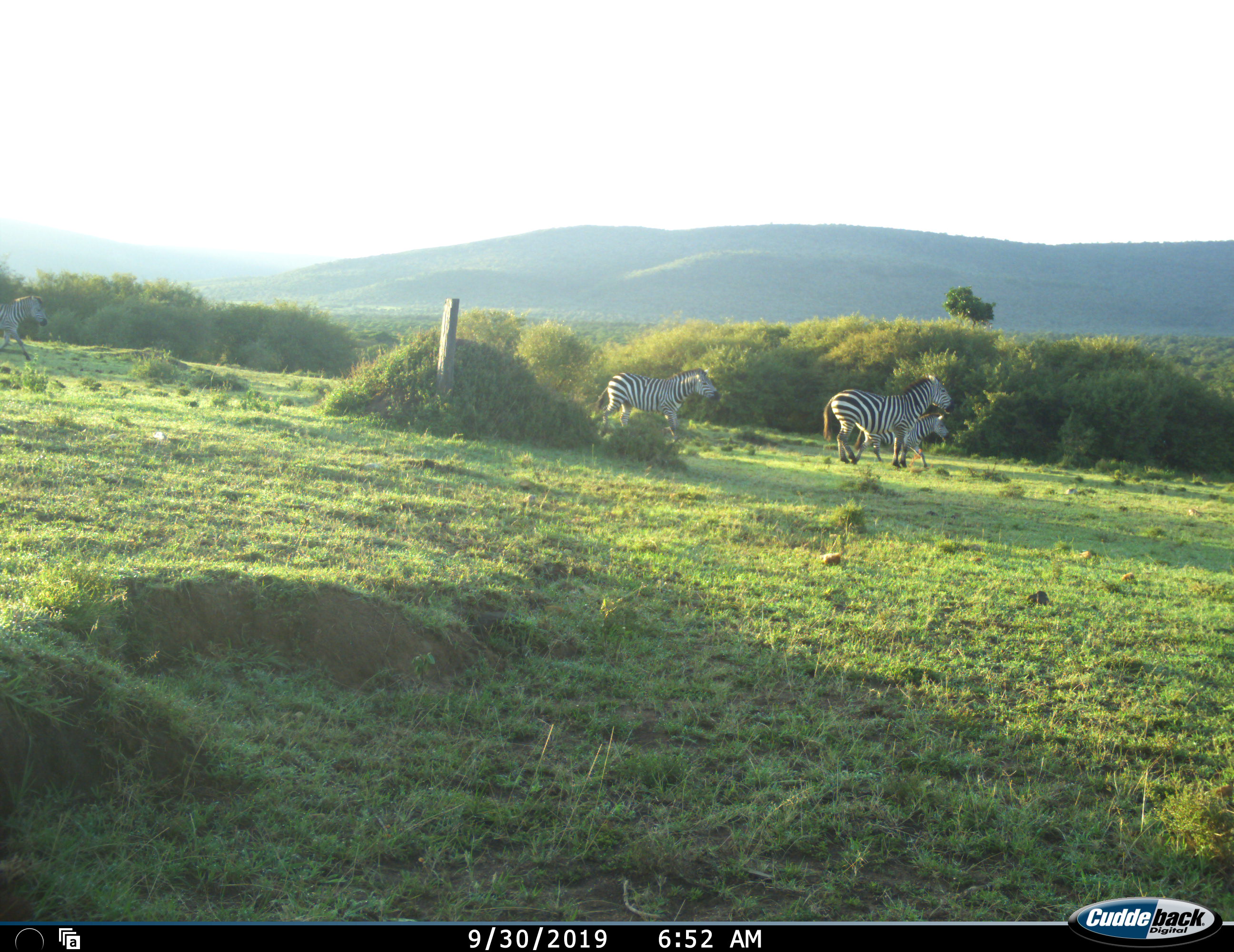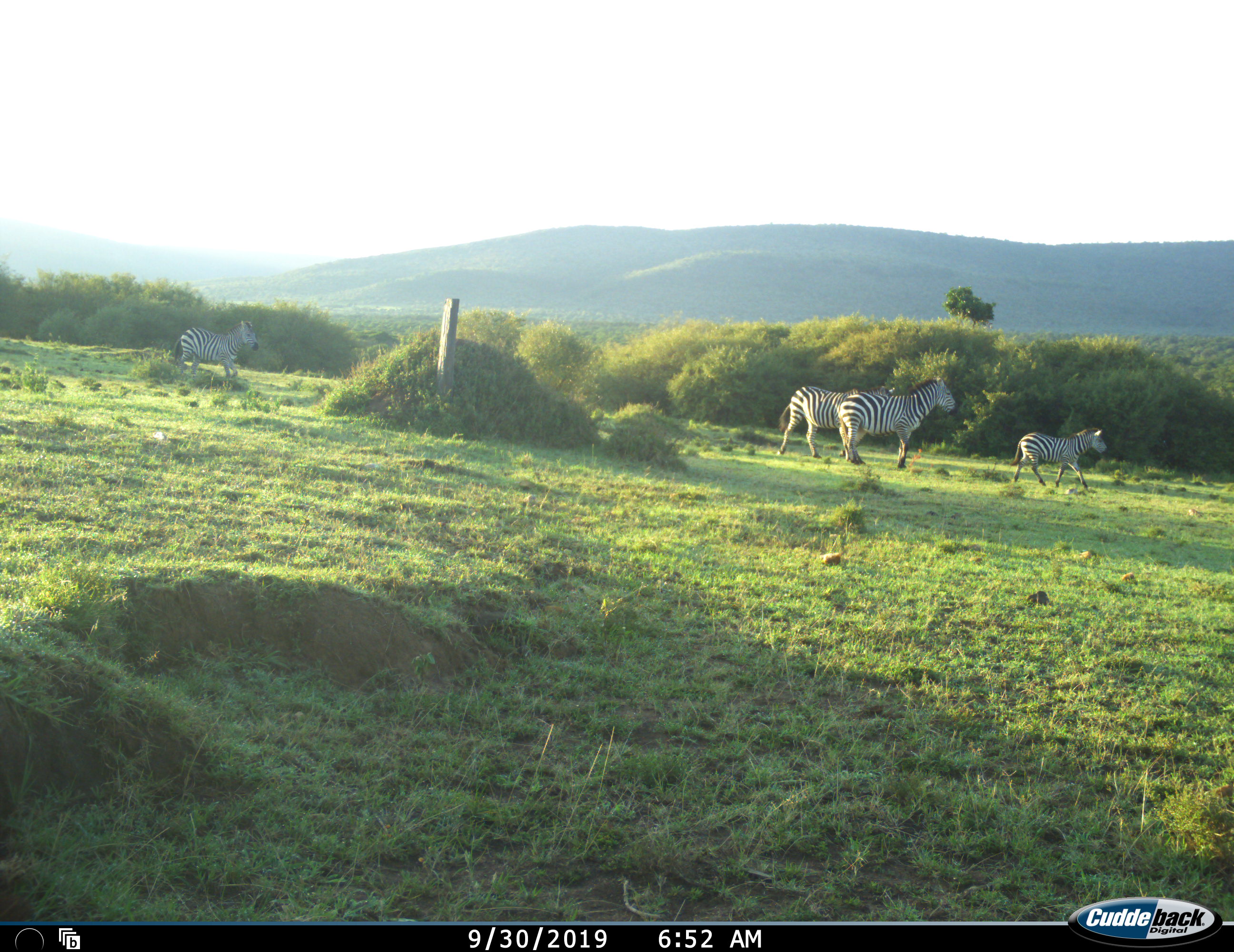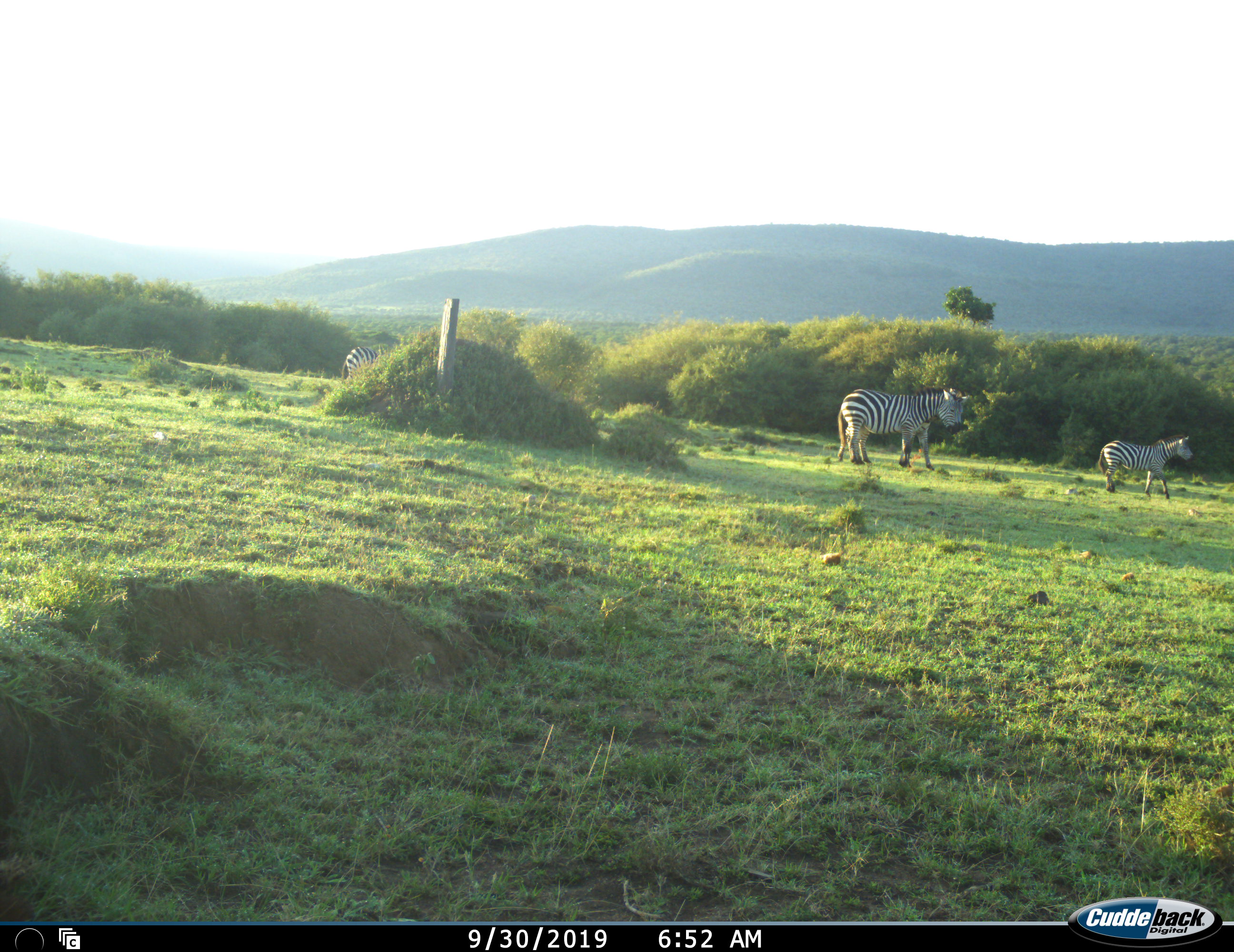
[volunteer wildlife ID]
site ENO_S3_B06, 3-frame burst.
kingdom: Animalia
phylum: Chordata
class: Mammalia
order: Perissodactyla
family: Equidae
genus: Equus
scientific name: Equus quagga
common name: plains zebra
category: zebraplains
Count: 4.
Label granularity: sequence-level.